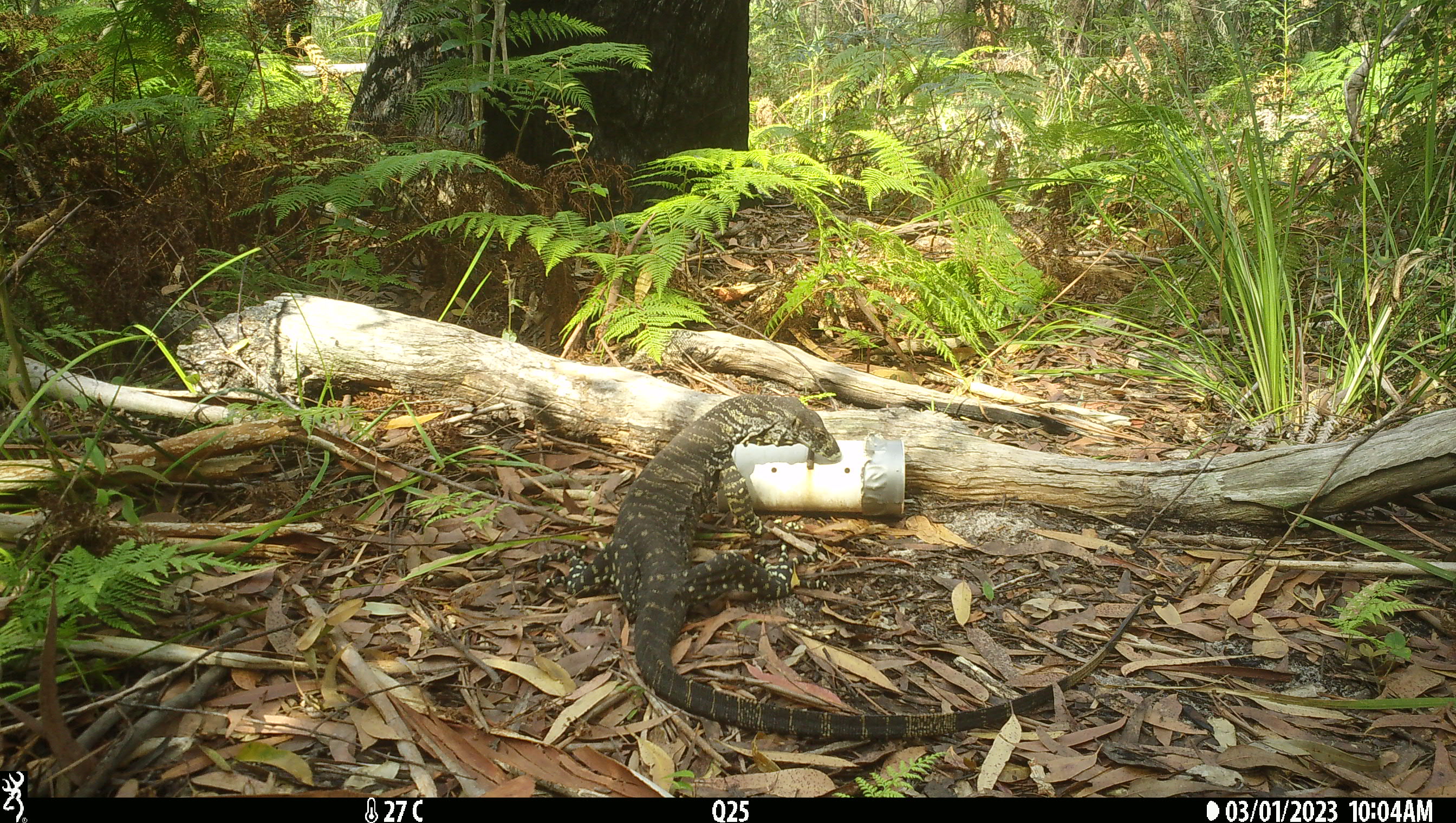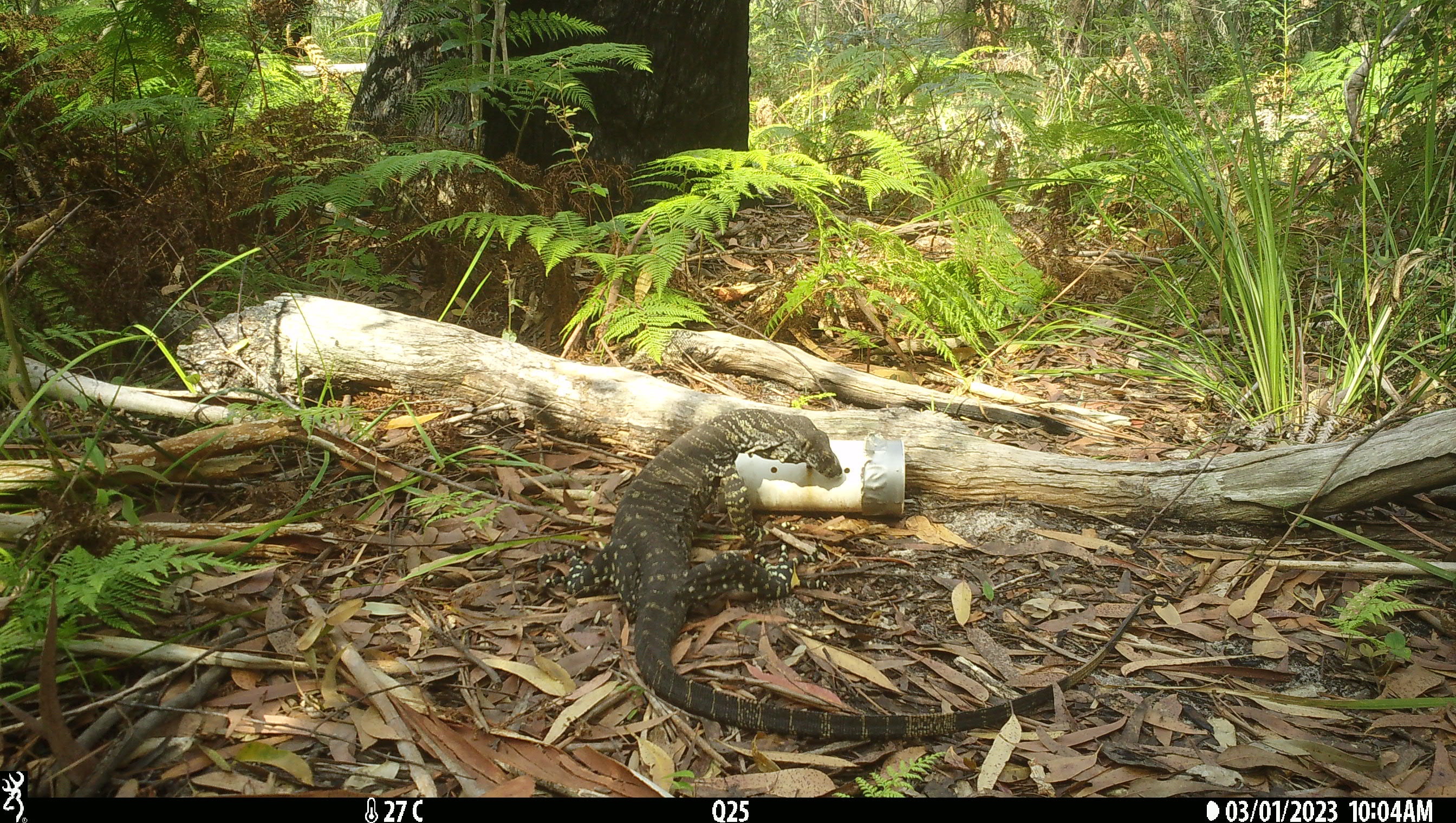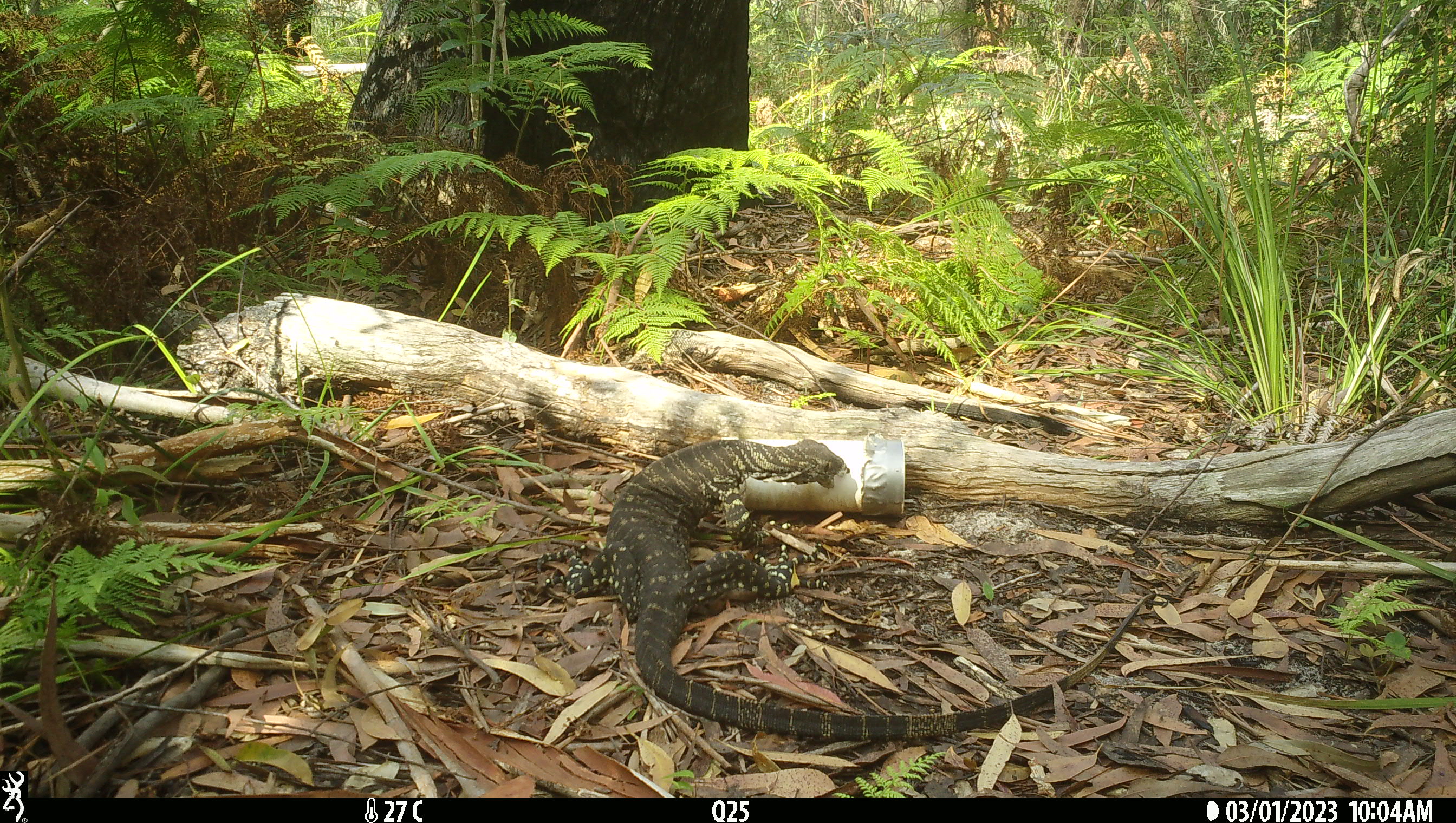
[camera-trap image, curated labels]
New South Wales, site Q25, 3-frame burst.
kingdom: Animalia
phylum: Chordata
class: Reptilia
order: Squamata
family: Varanidae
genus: Varanus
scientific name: Varanus varius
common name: lace monitor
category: goanna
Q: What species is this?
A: Goanna (lace monitor) (Varanus varius).